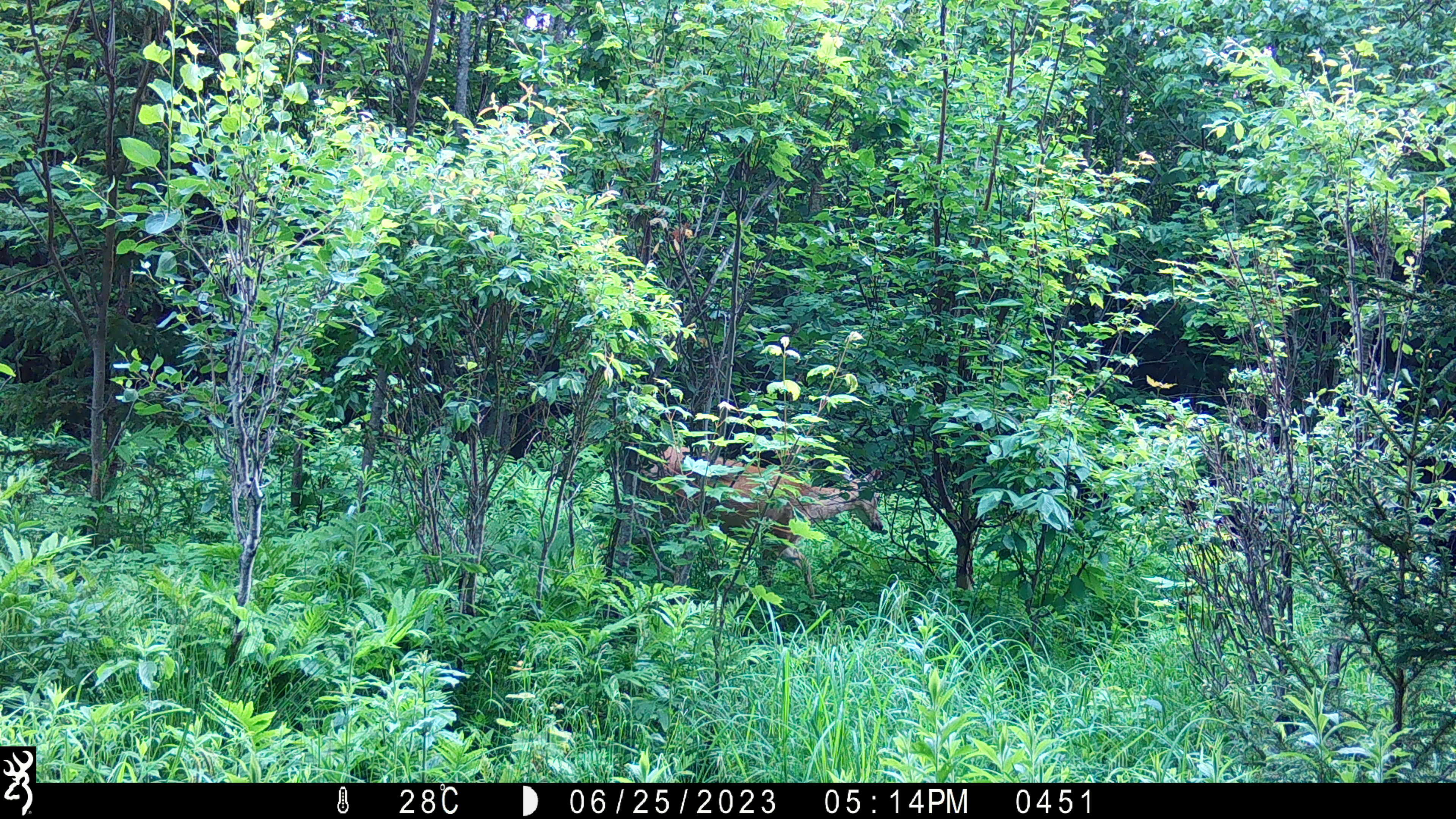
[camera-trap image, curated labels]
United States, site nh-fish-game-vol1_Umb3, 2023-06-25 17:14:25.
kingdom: Animalia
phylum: Chordata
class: Mammalia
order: Artiodactyla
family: Cervidae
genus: Odocoileus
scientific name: Odocoileus virginianus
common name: white-tailed deer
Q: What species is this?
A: White-tailed deer (Odocoileus virginianus).